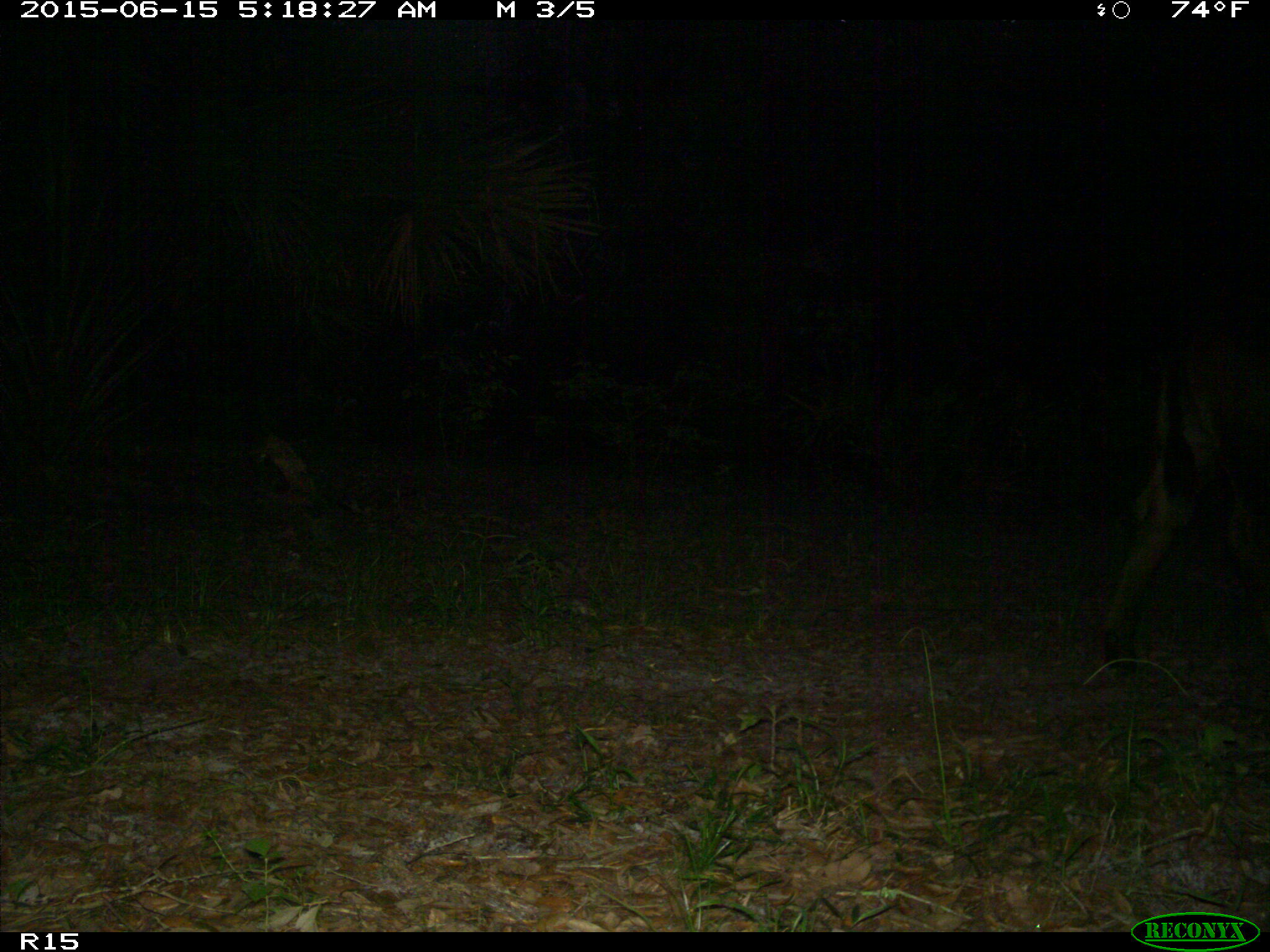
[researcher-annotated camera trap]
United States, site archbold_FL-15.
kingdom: Animalia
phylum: Chordata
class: Mammalia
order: Artiodactyla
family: Bovidae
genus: Bos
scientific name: Bos taurus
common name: domestic cow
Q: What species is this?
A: Bos taurus (domestic cow).